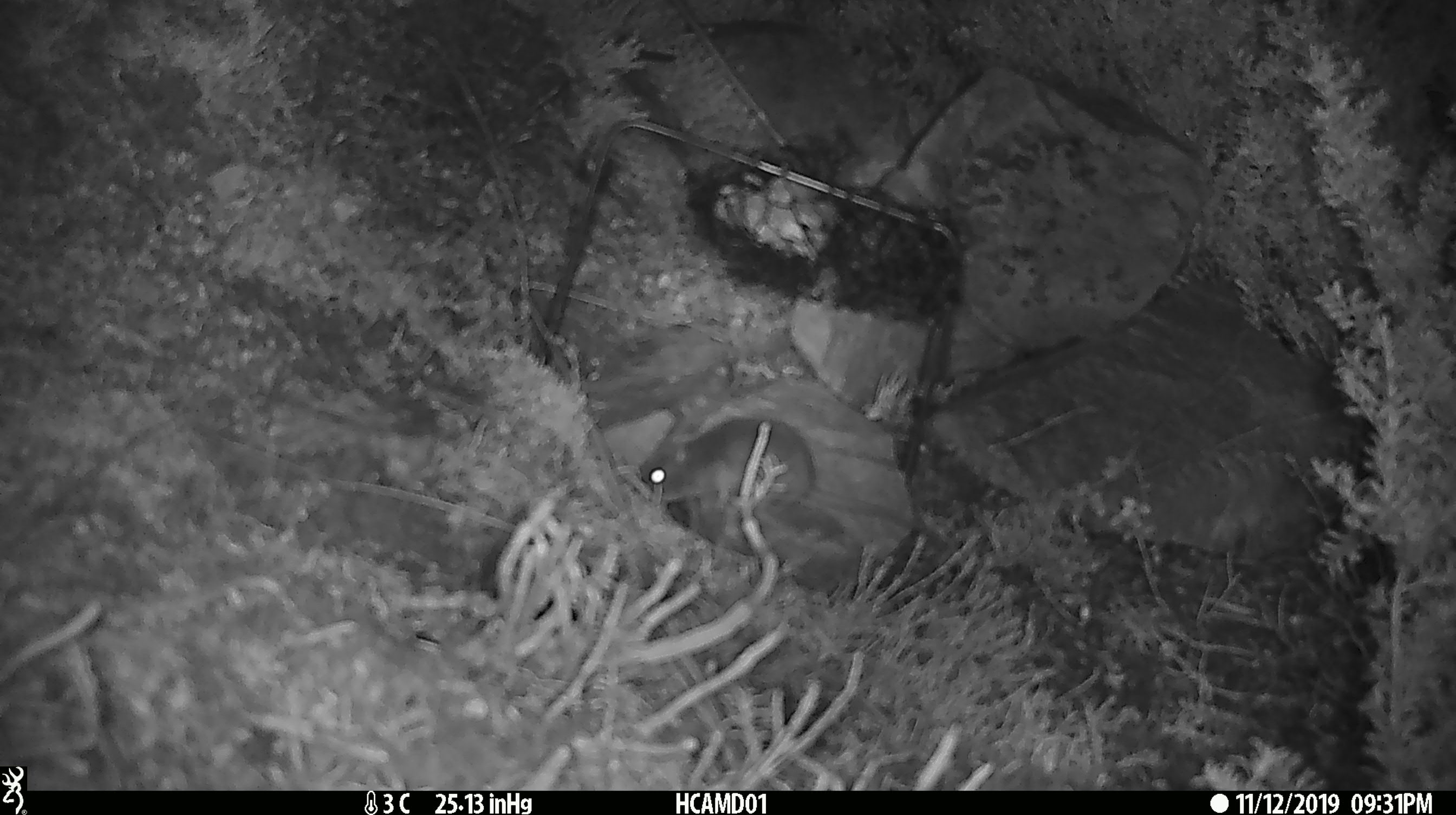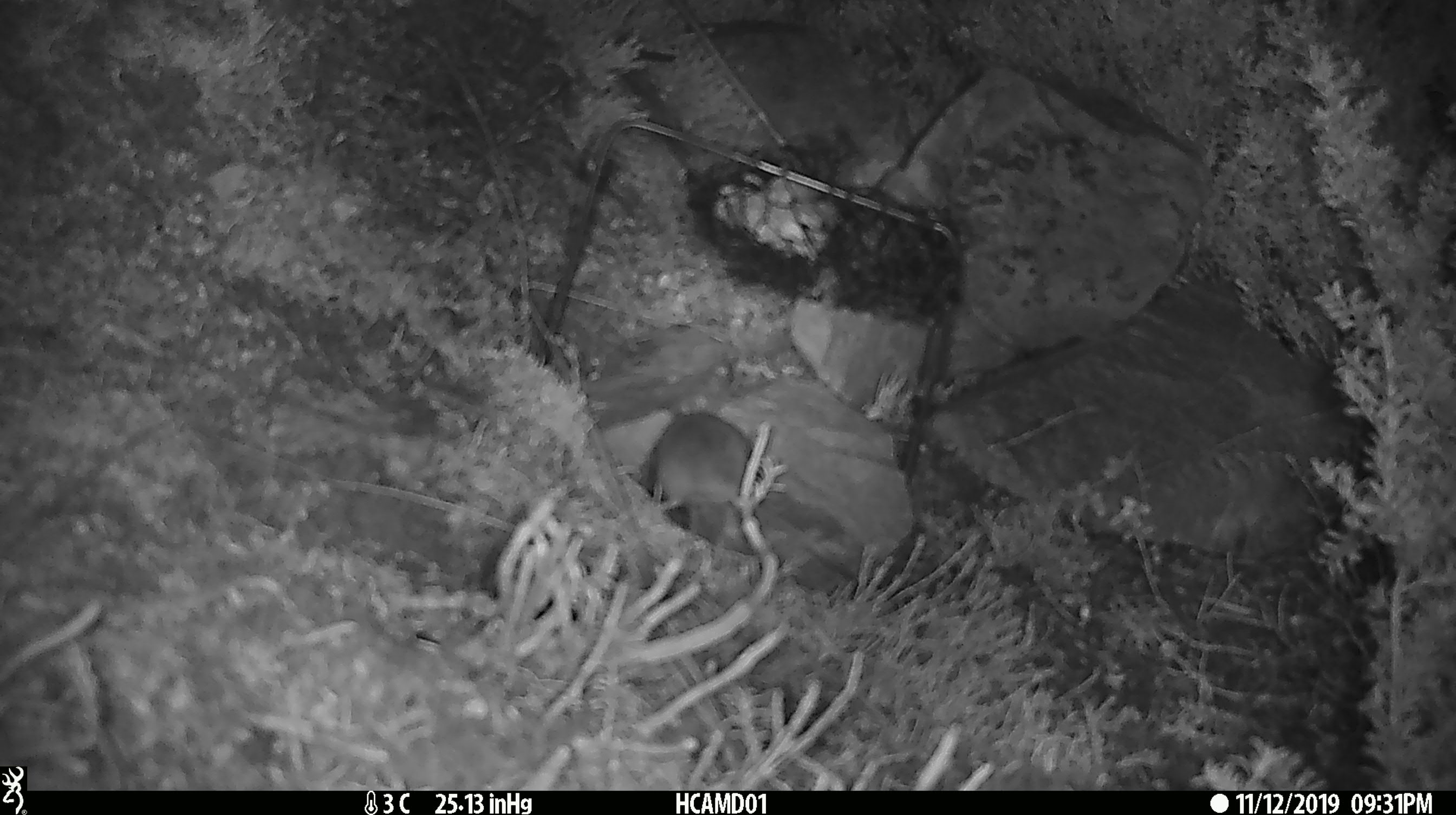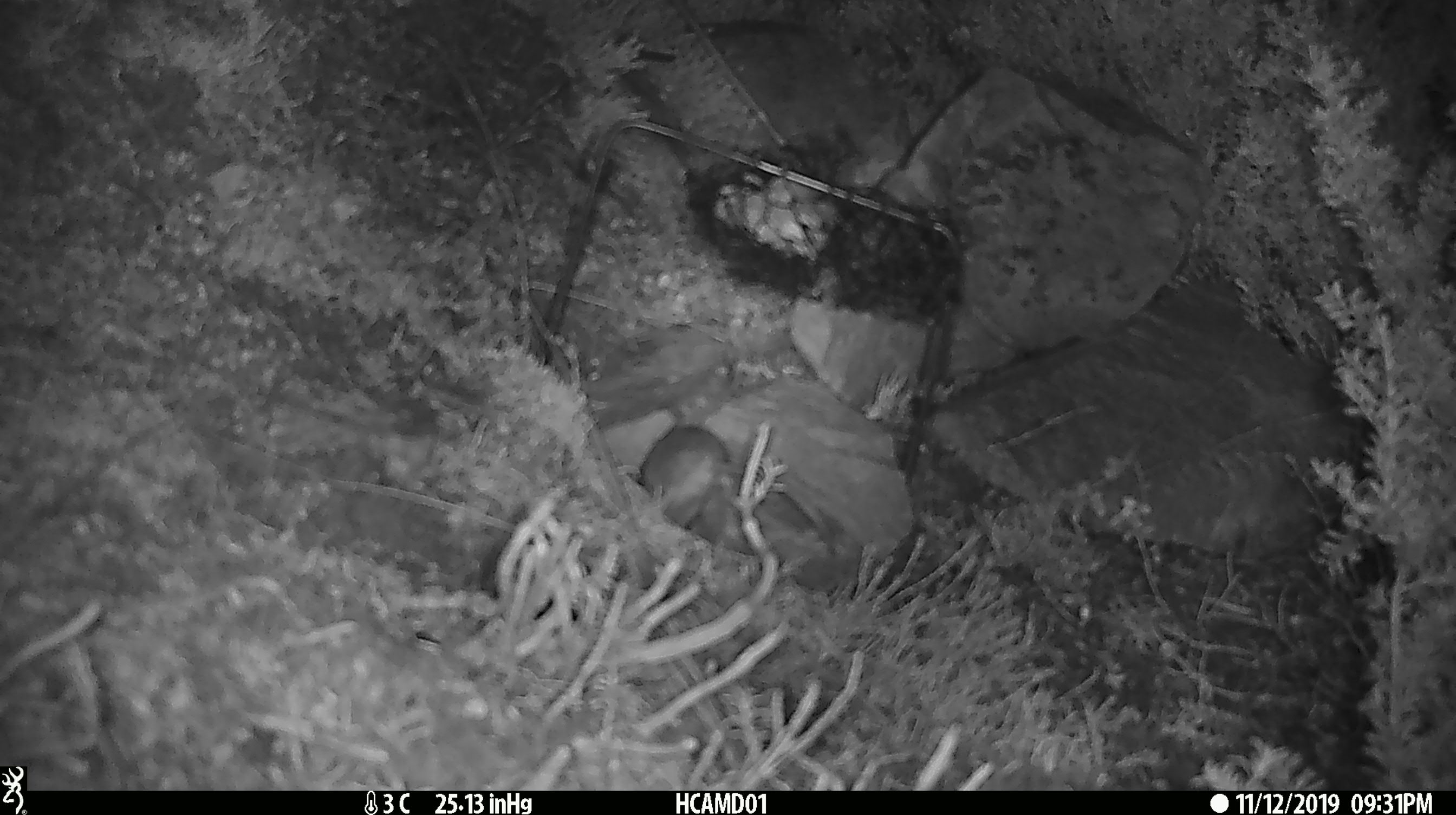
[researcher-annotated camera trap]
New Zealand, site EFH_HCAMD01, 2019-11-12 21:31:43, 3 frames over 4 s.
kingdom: Animalia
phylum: Chordata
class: Mammalia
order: Rodentia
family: Muridae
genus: Mus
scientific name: Mus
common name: mouse